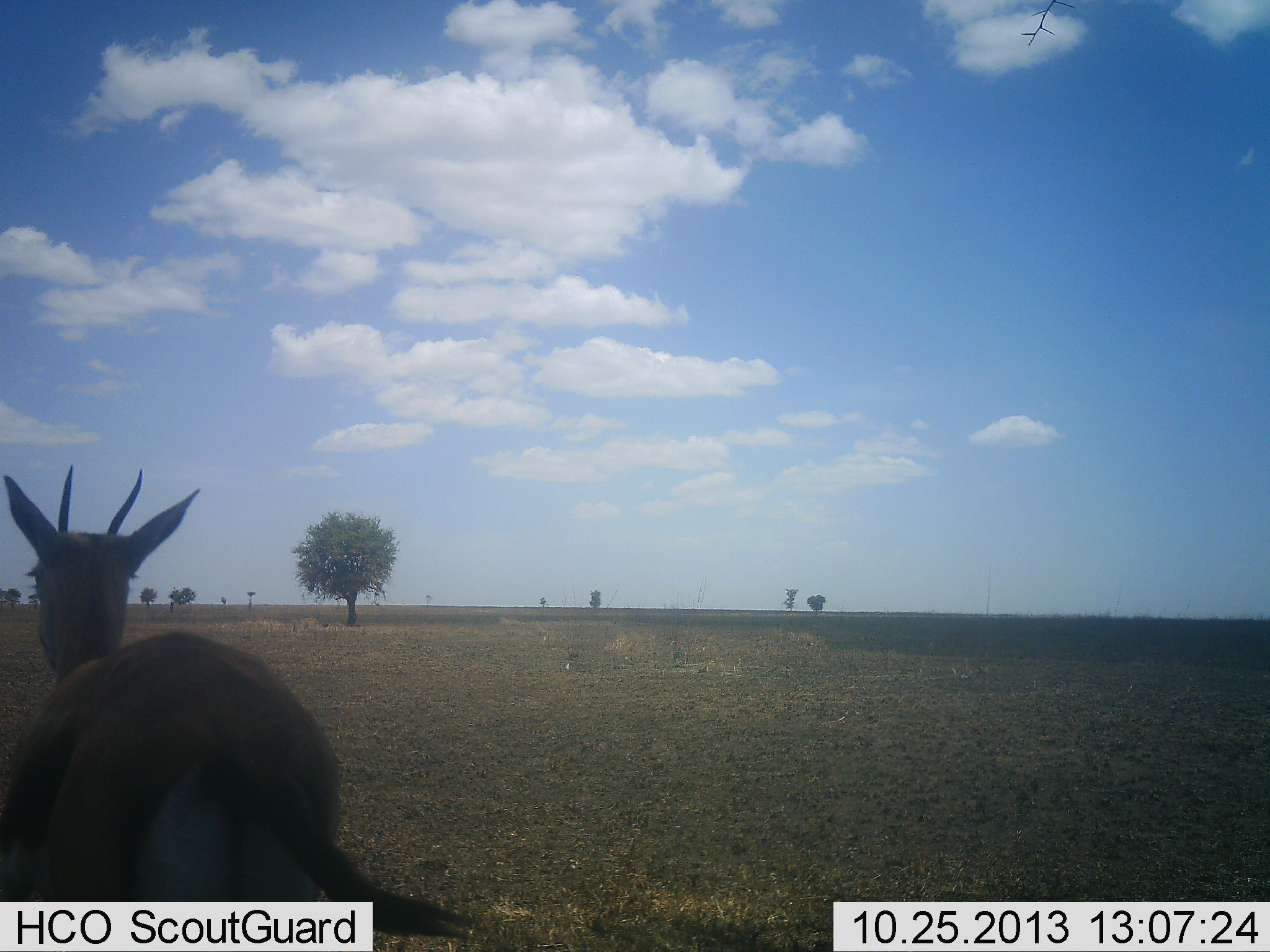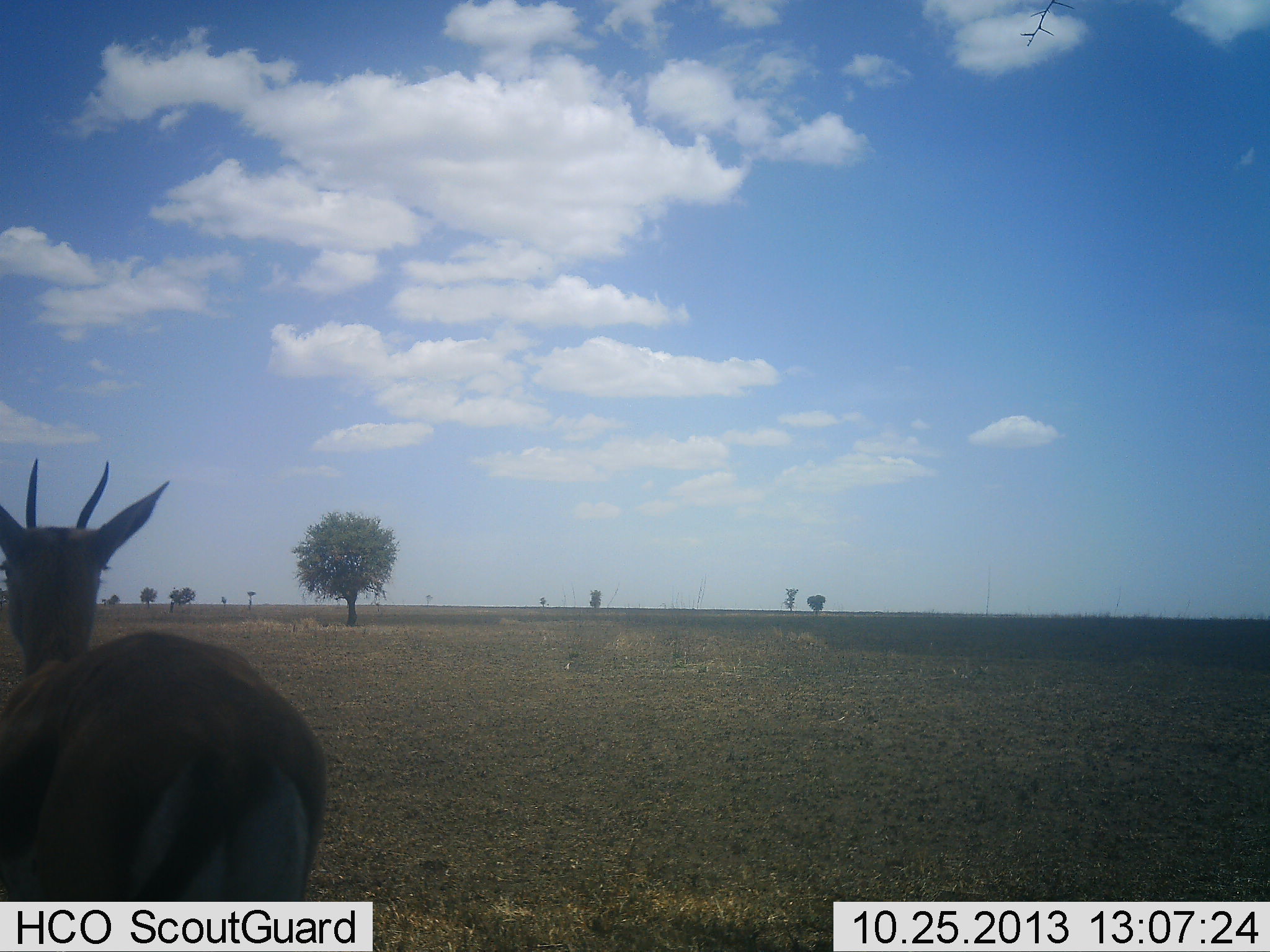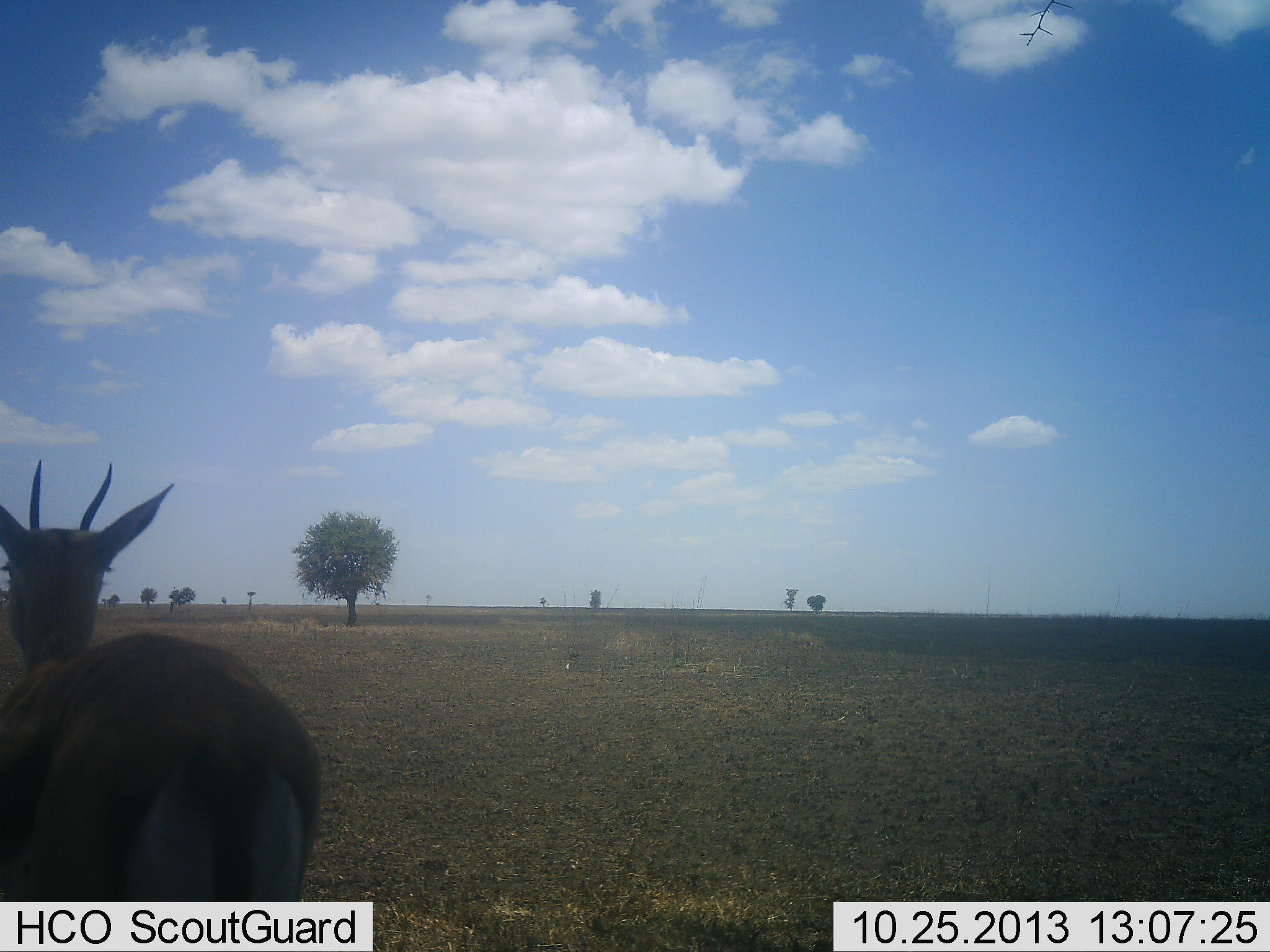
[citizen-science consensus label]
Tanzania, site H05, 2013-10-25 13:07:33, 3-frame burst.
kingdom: Animalia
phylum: Chordata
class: Mammalia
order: Artiodactyla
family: Bovidae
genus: Eudorcas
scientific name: Eudorcas thomsonii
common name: thomson's gazelle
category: gazellethomsons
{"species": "gazellethomsons (thomson's gazelle) (Eudorcas thomsonii)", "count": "1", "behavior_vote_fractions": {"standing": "95%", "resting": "0%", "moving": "10%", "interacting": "0%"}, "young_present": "0%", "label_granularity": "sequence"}